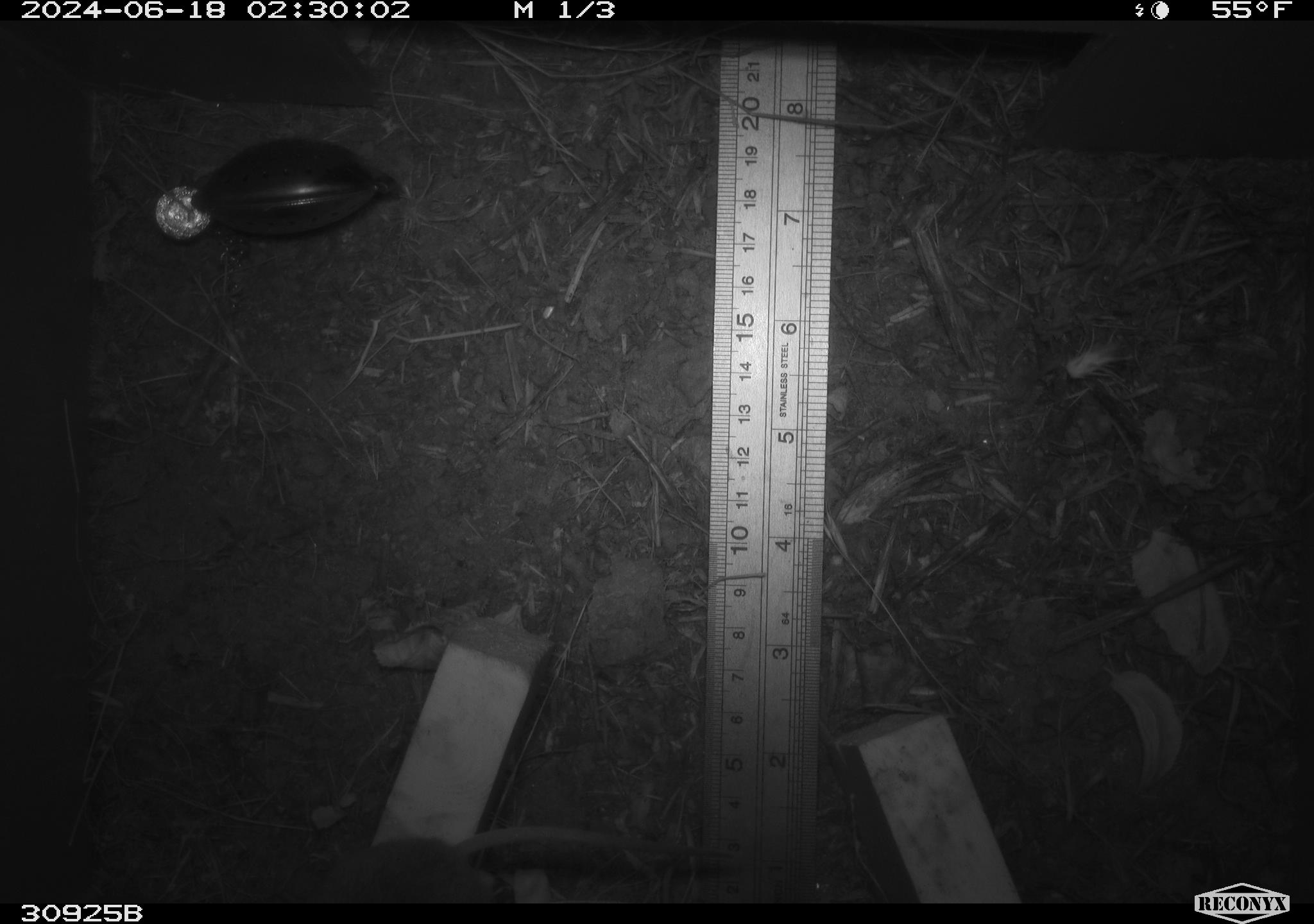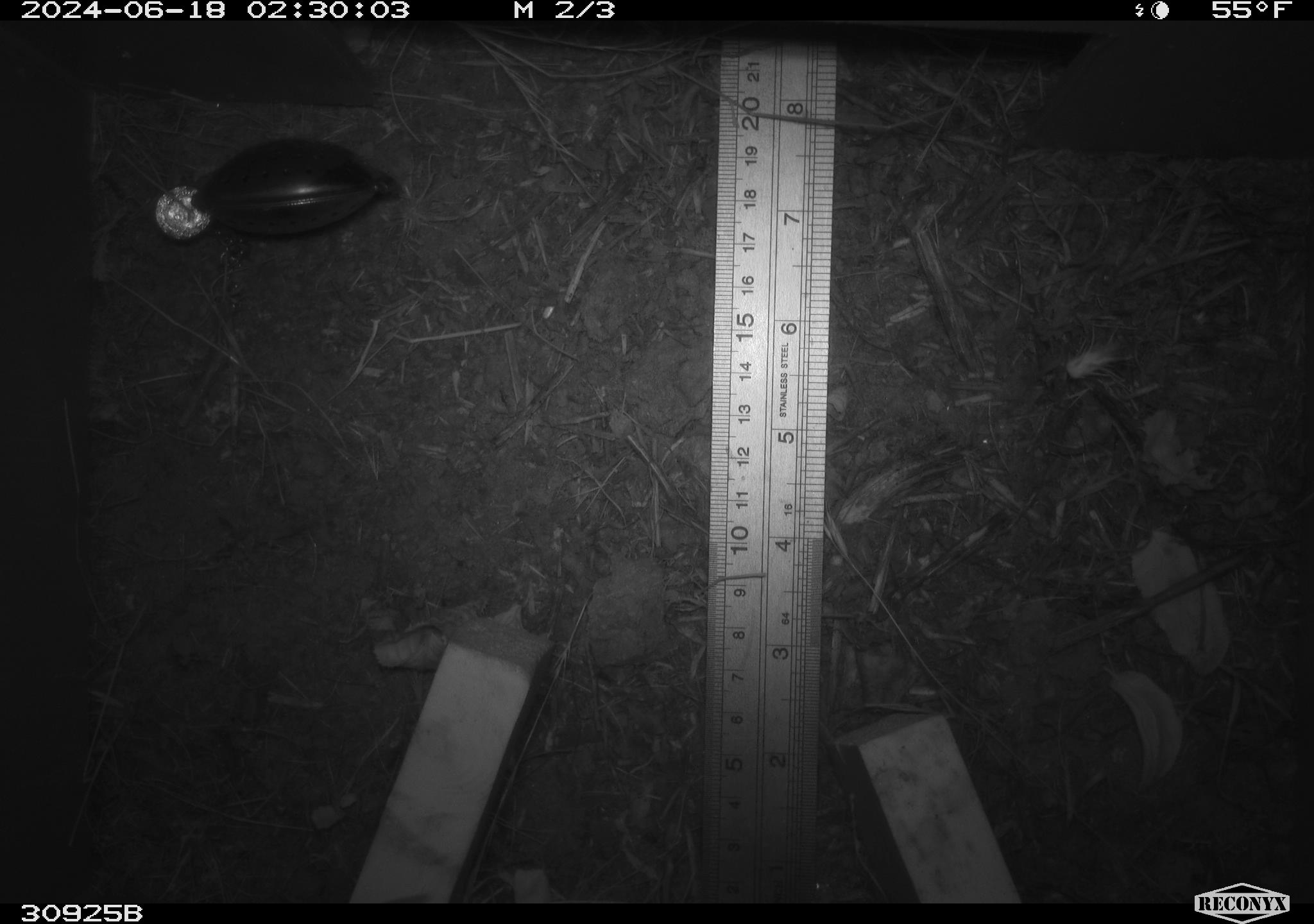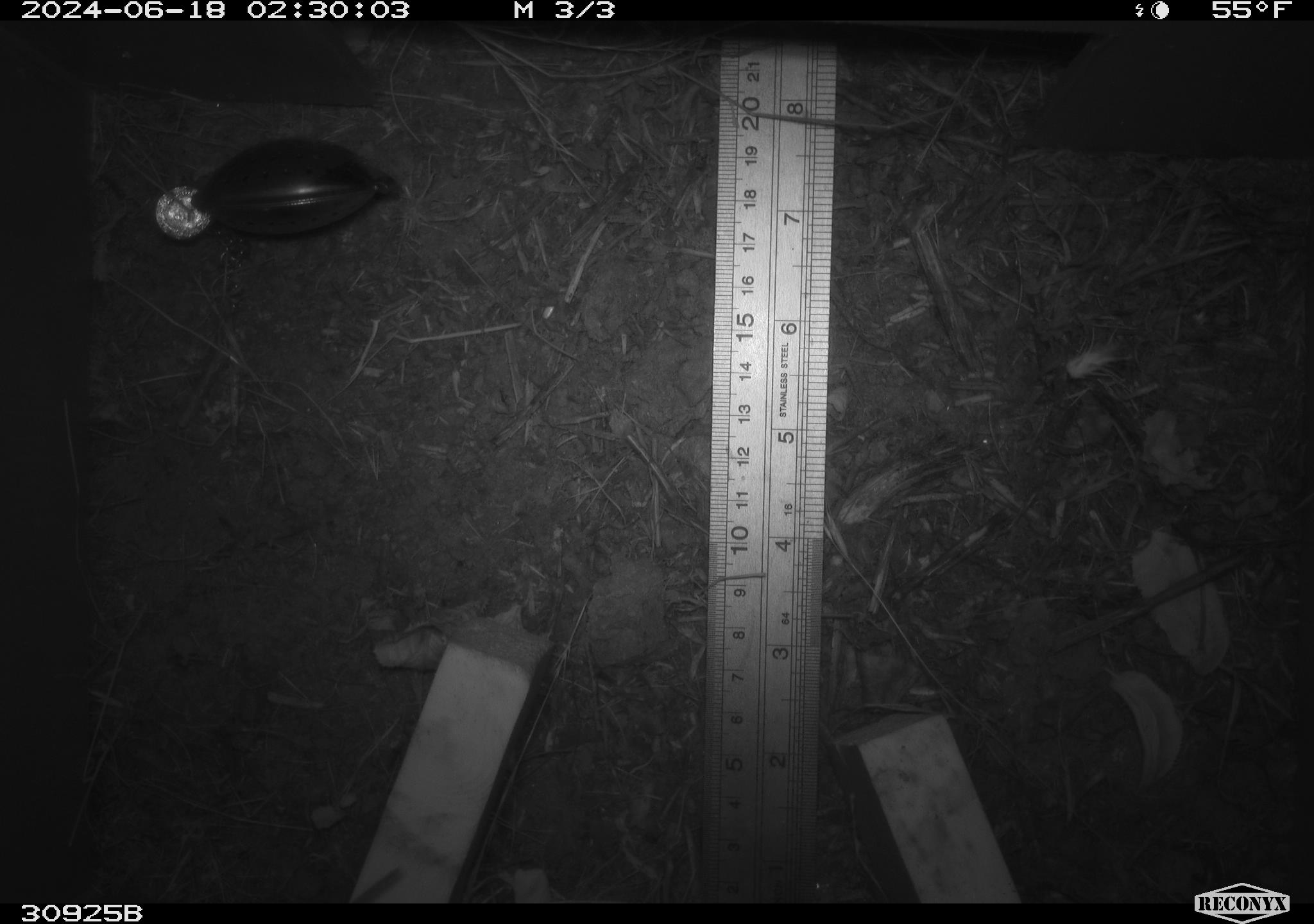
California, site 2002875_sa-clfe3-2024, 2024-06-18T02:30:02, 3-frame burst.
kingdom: Animalia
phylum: Chordata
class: Mammalia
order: Rodentia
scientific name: Rodentia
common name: mouse species